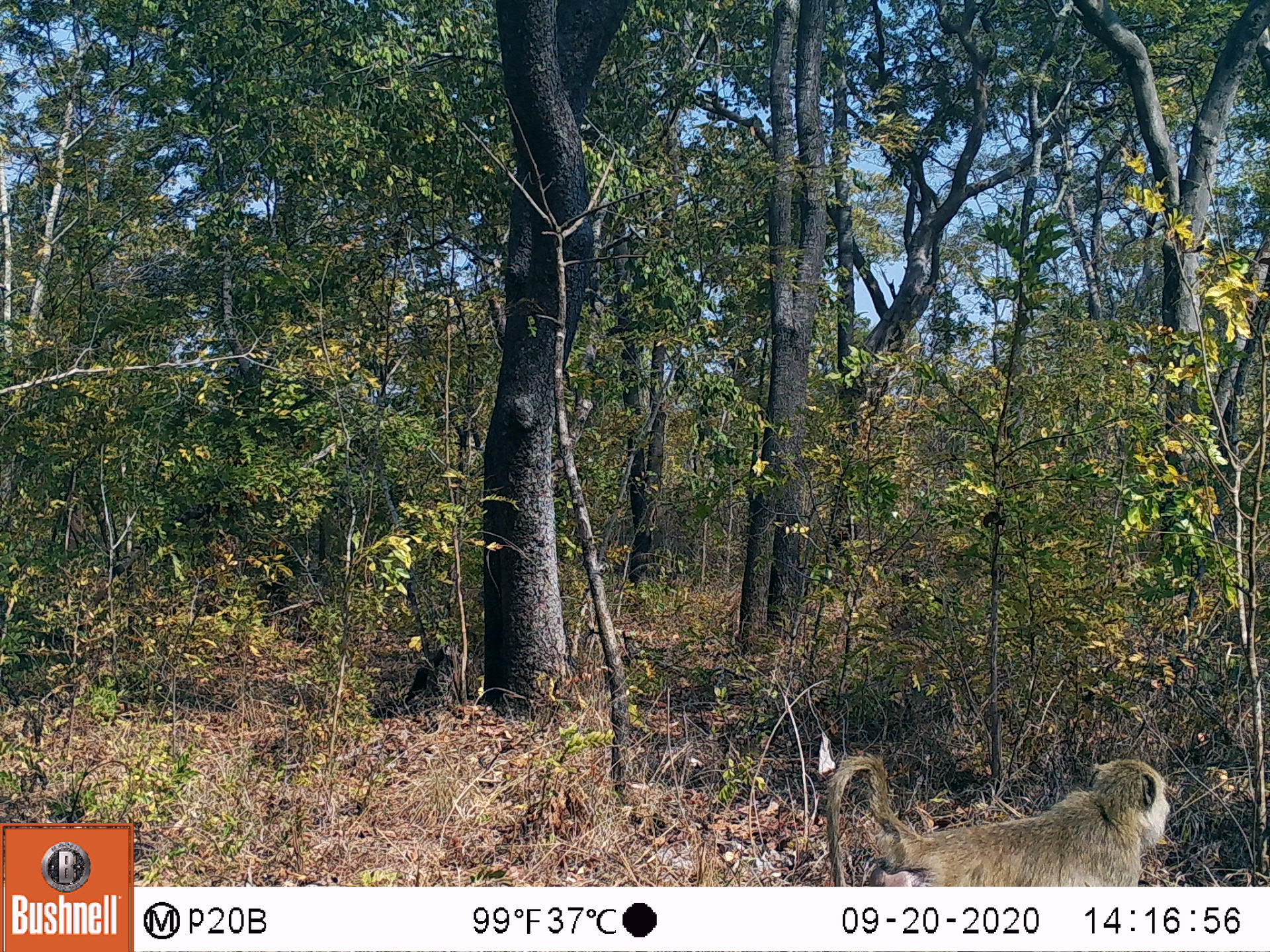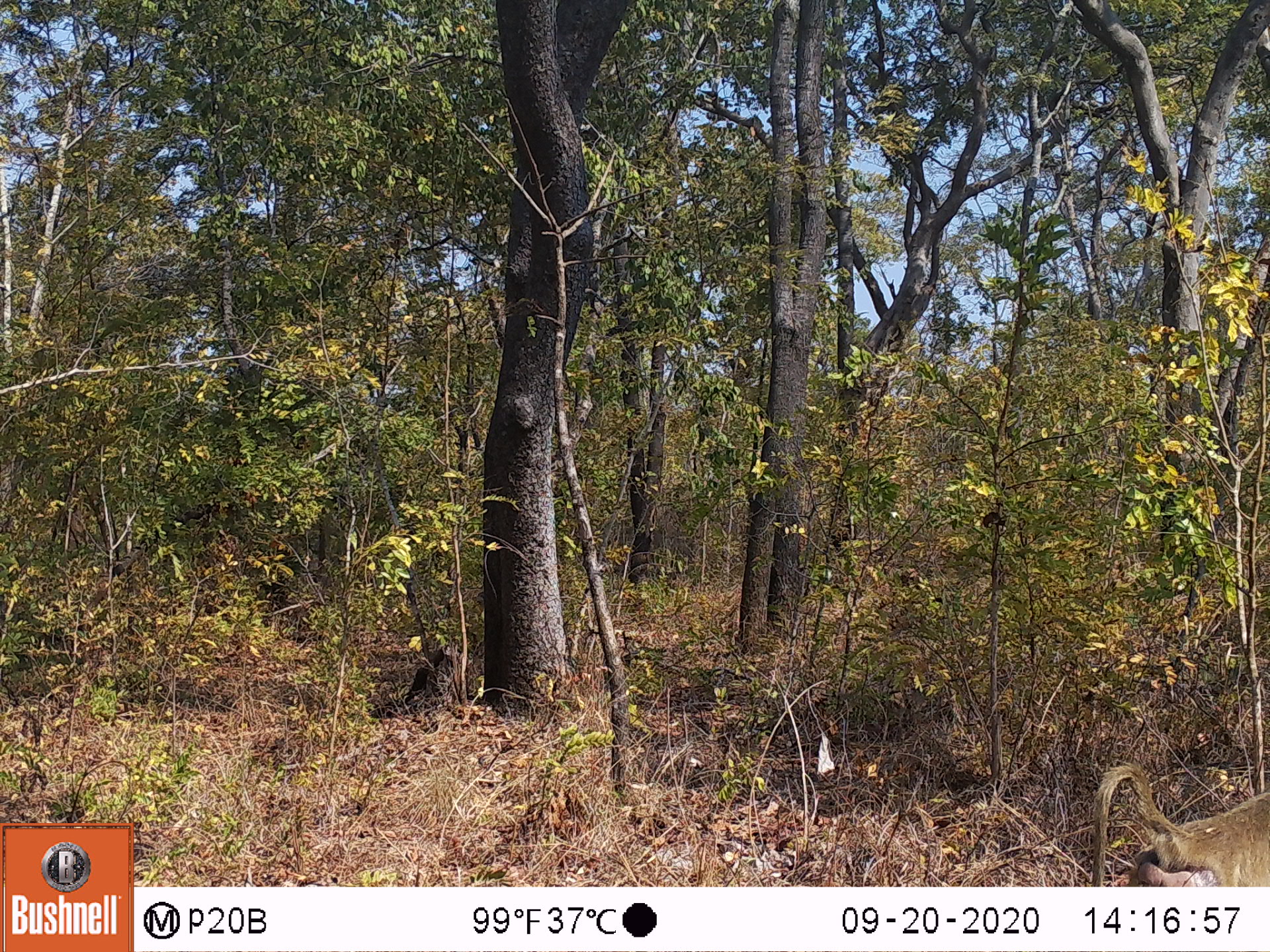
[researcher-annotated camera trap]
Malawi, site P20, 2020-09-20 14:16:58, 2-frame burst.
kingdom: Animalia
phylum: Chordata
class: Mammalia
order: Primates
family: Cercopithecidae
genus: Papio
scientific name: Papio cynocephalus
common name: yellow baboon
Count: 1.